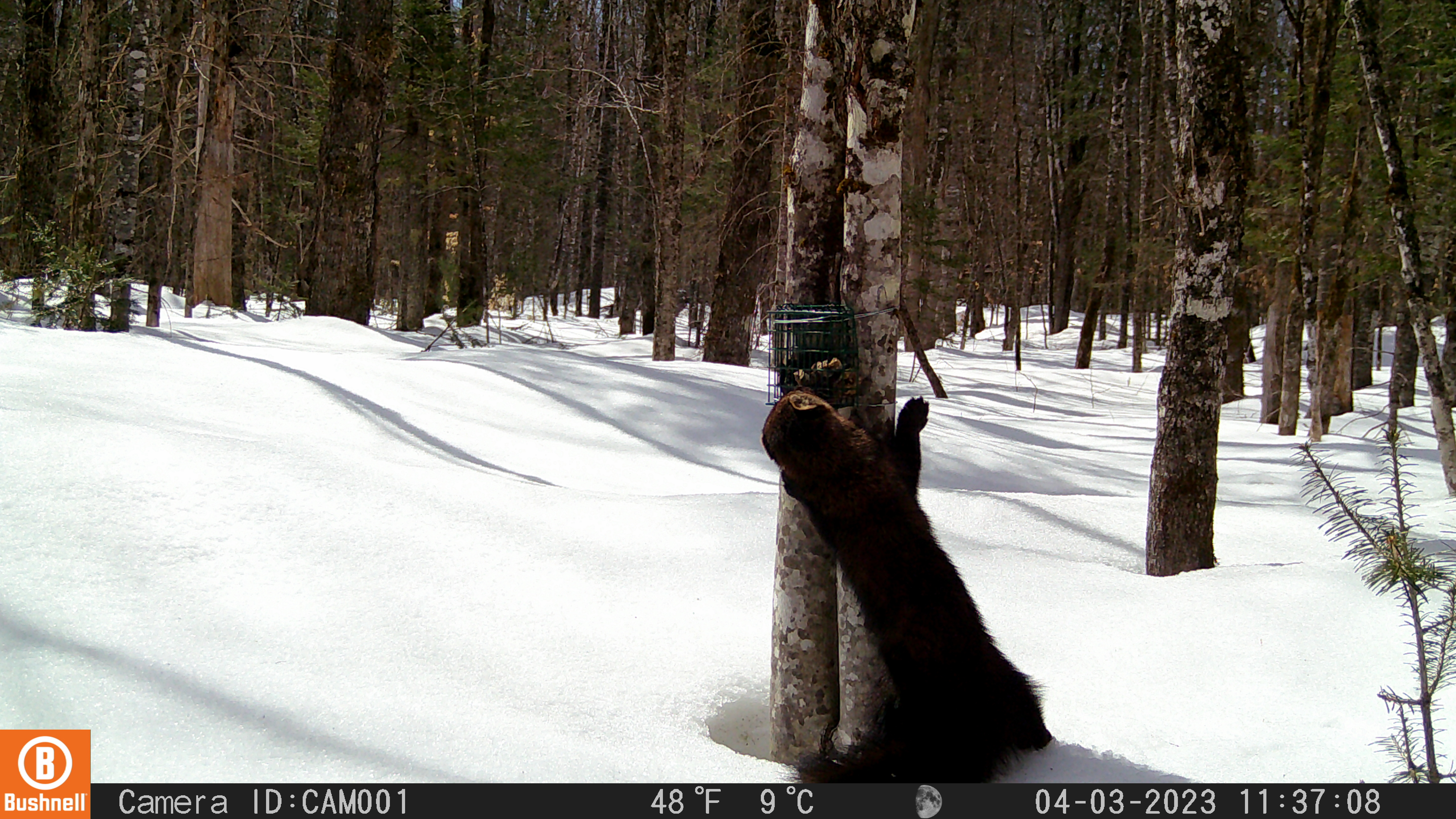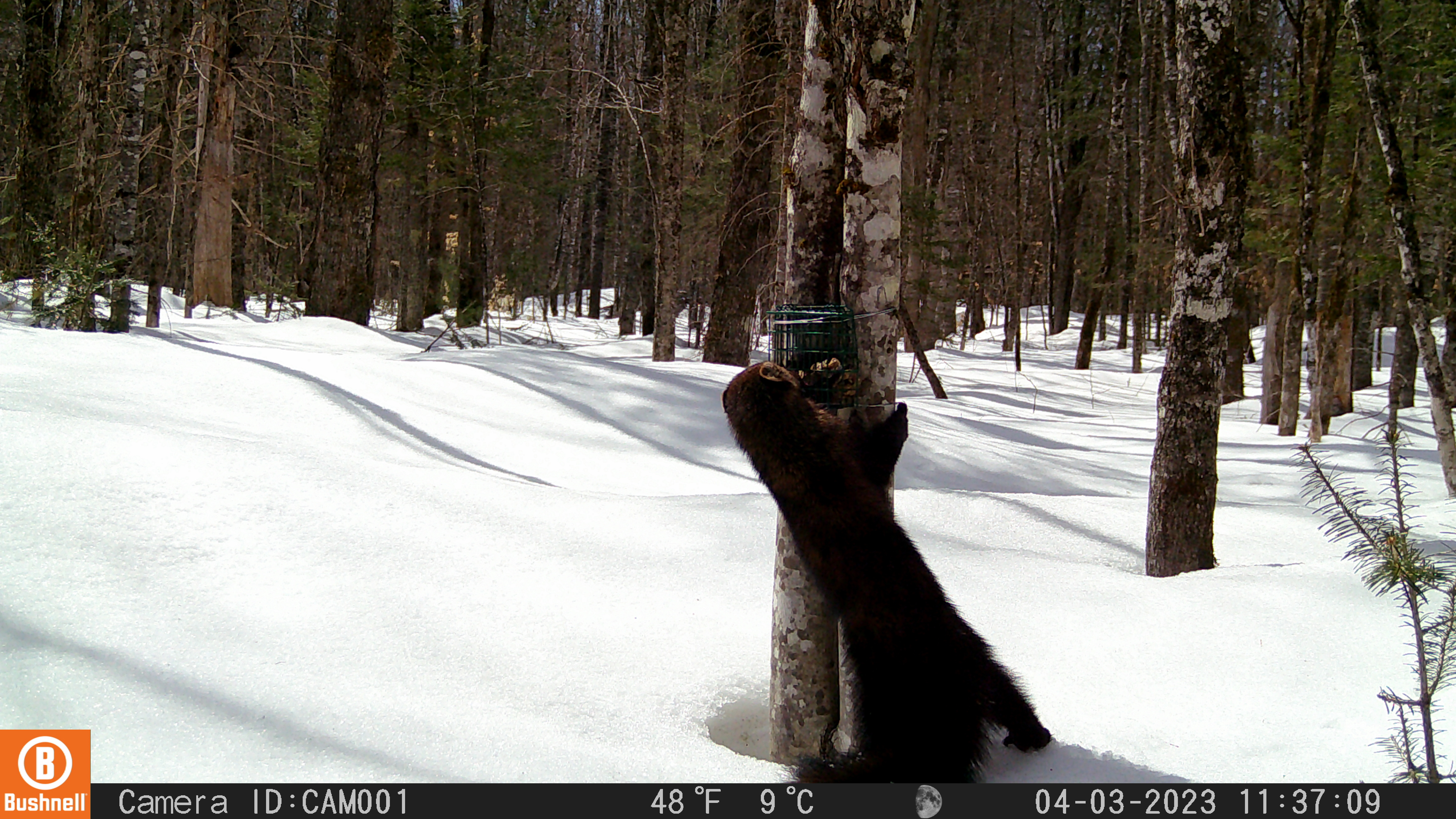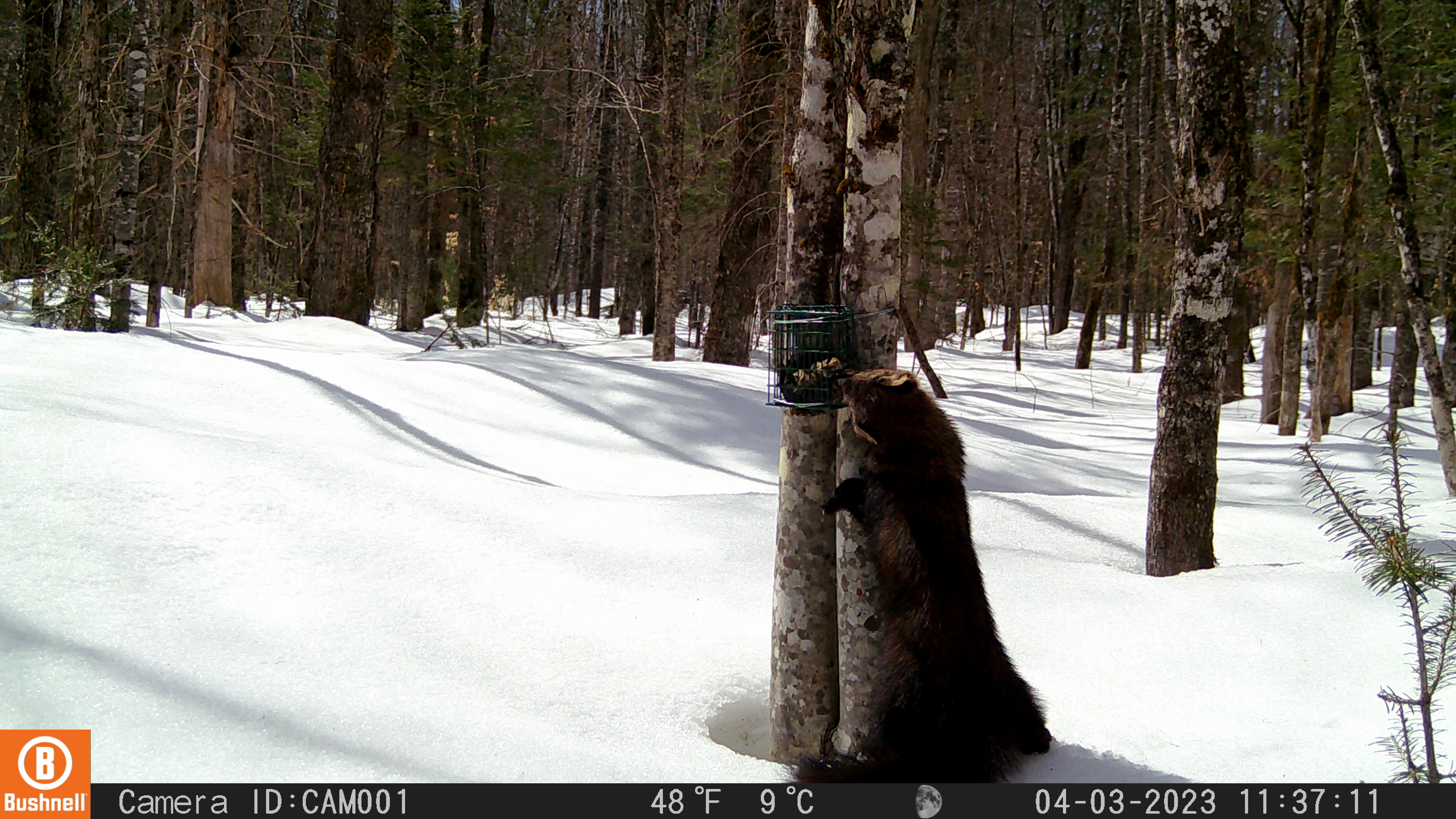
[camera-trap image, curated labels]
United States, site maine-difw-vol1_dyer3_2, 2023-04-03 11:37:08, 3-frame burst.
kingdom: Animalia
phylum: Chordata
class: Mammalia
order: Carnivora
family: Mustelidae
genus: Pekania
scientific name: Pekania pennanti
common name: fisher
Fisher (Pekania pennanti).